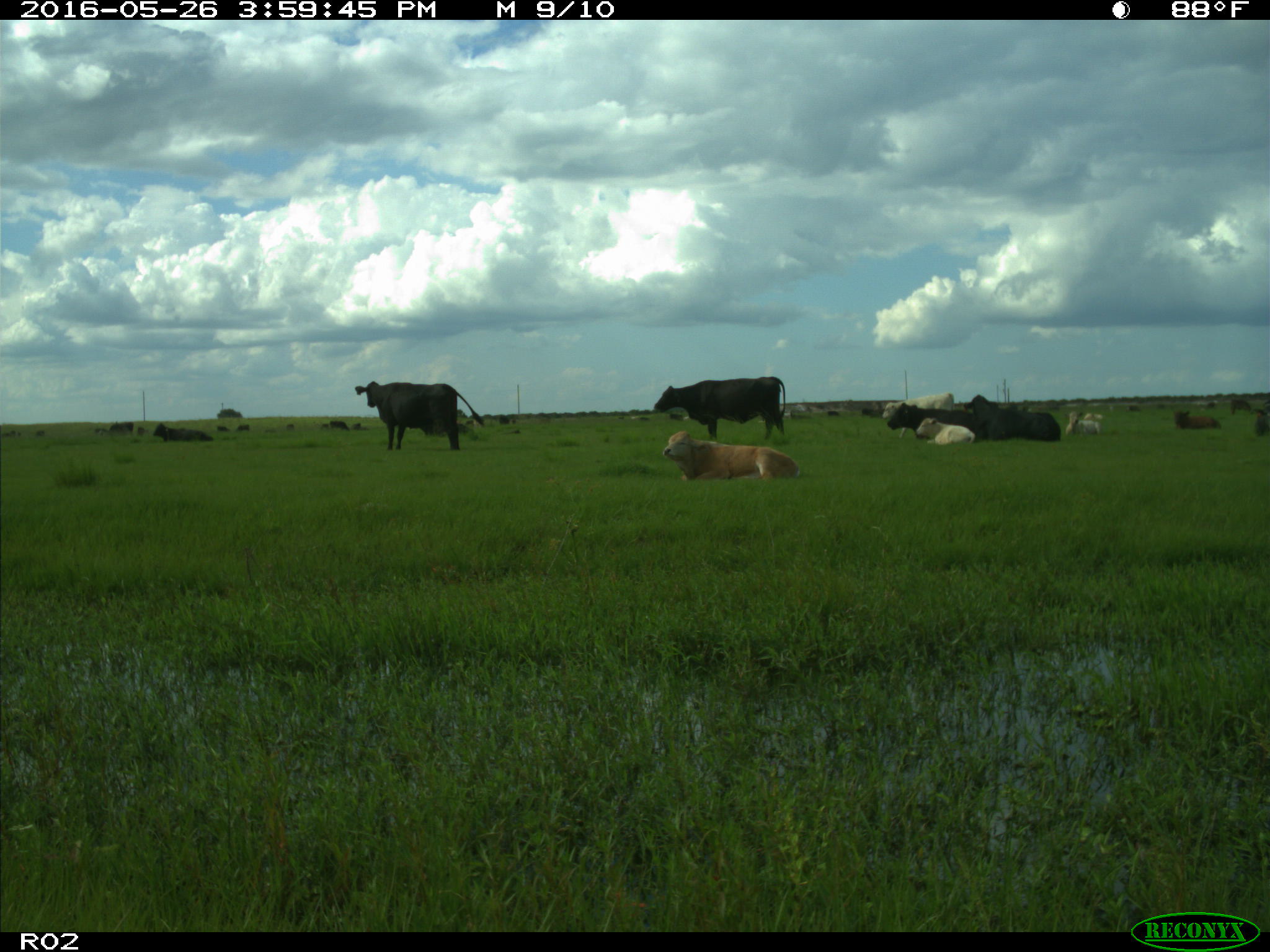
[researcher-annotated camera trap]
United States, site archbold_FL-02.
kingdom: Animalia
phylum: Chordata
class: Mammalia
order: Artiodactyla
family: Bovidae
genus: Bos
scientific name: Bos taurus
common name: domestic cow